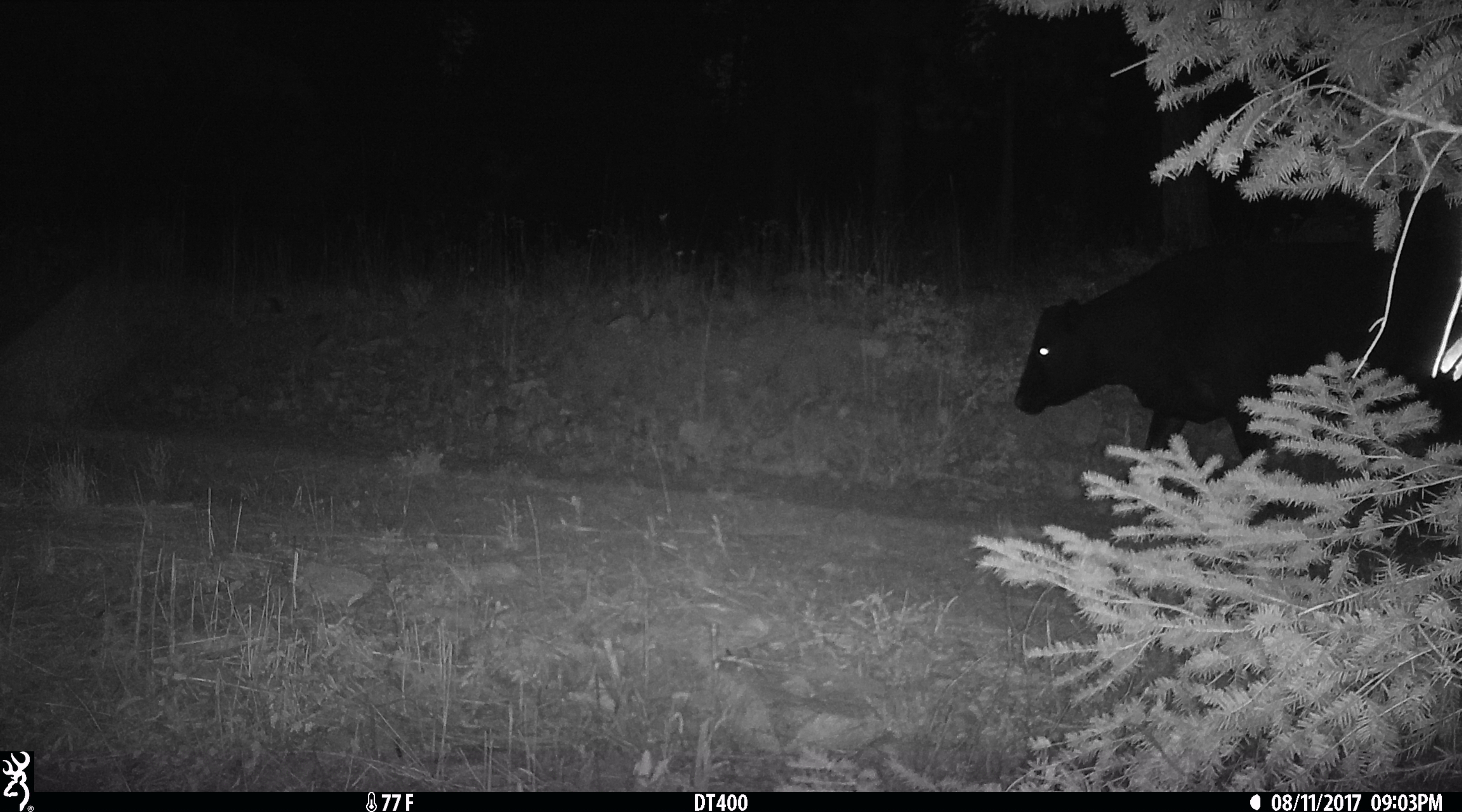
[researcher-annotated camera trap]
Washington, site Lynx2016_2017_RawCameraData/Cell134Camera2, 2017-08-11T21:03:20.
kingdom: Animalia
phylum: Chordata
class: Mammalia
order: Artiodactyla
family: Bovidae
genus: Bos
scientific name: Bos taurus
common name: domestic cattle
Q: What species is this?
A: Domestic cattle (Bos taurus).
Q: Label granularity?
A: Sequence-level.